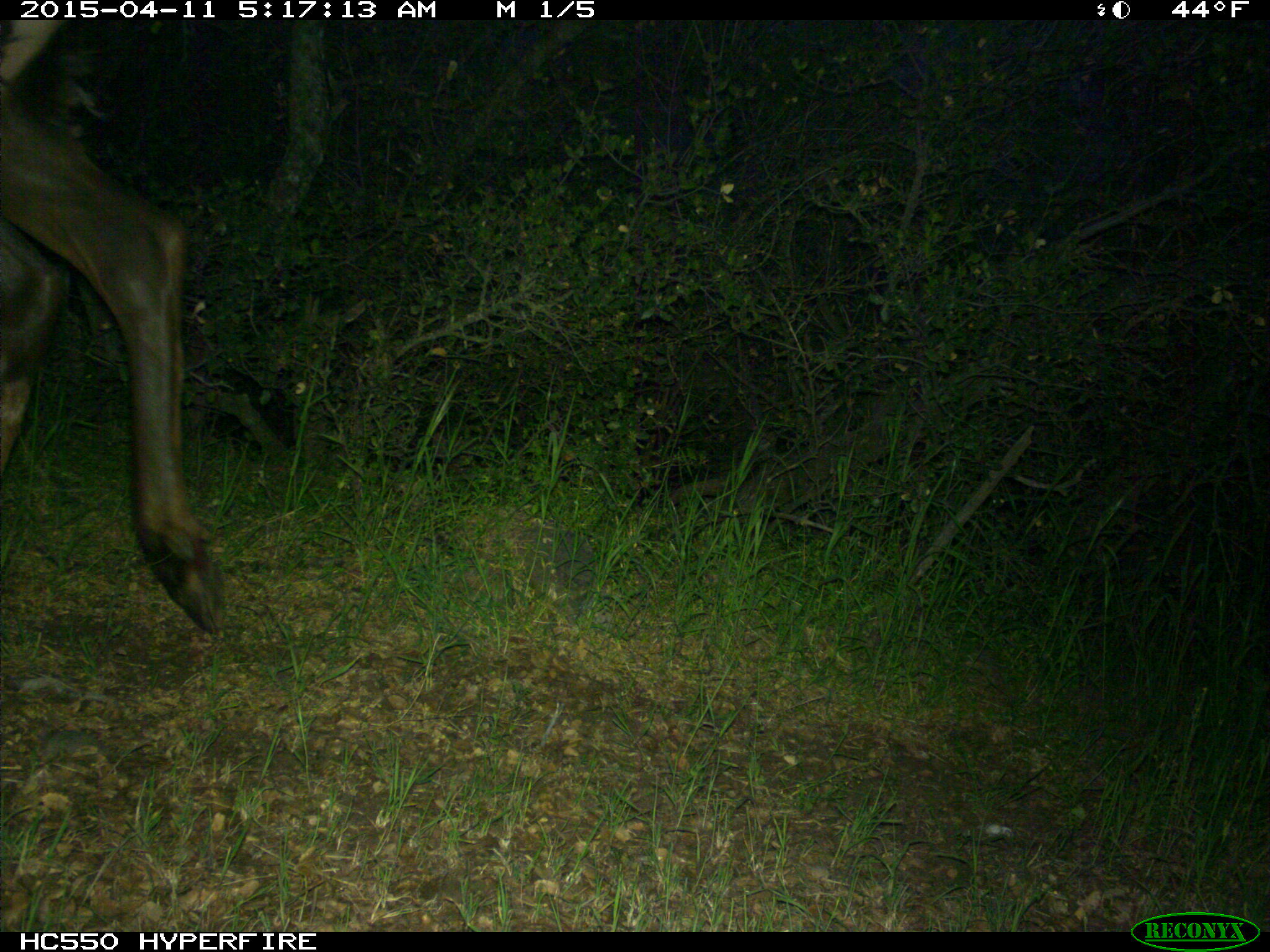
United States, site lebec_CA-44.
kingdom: Animalia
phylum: Chordata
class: Mammalia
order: Artiodactyla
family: Cervidae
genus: Cervus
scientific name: Cervus canadensis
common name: elk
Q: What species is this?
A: Cervus canadensis (elk).